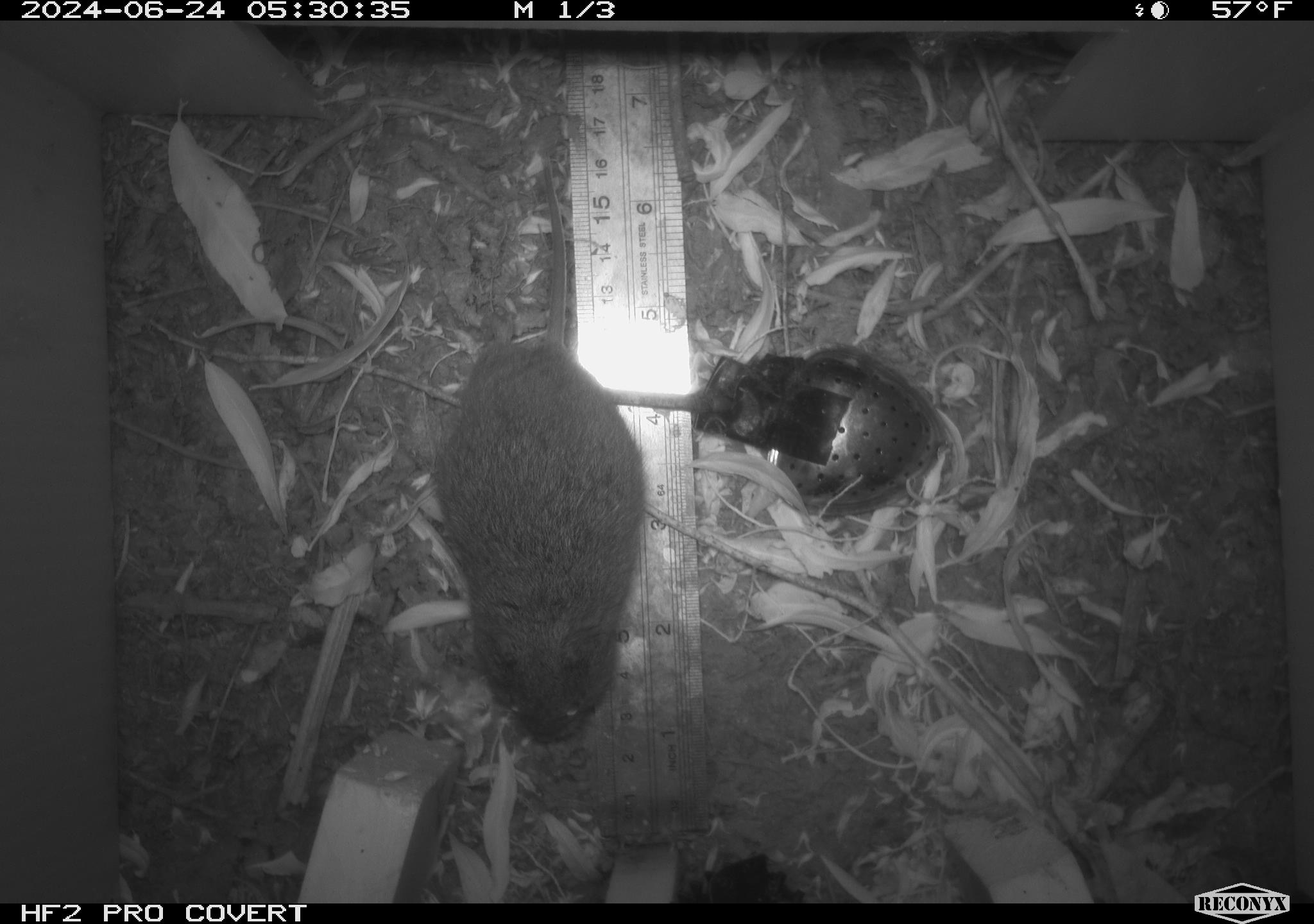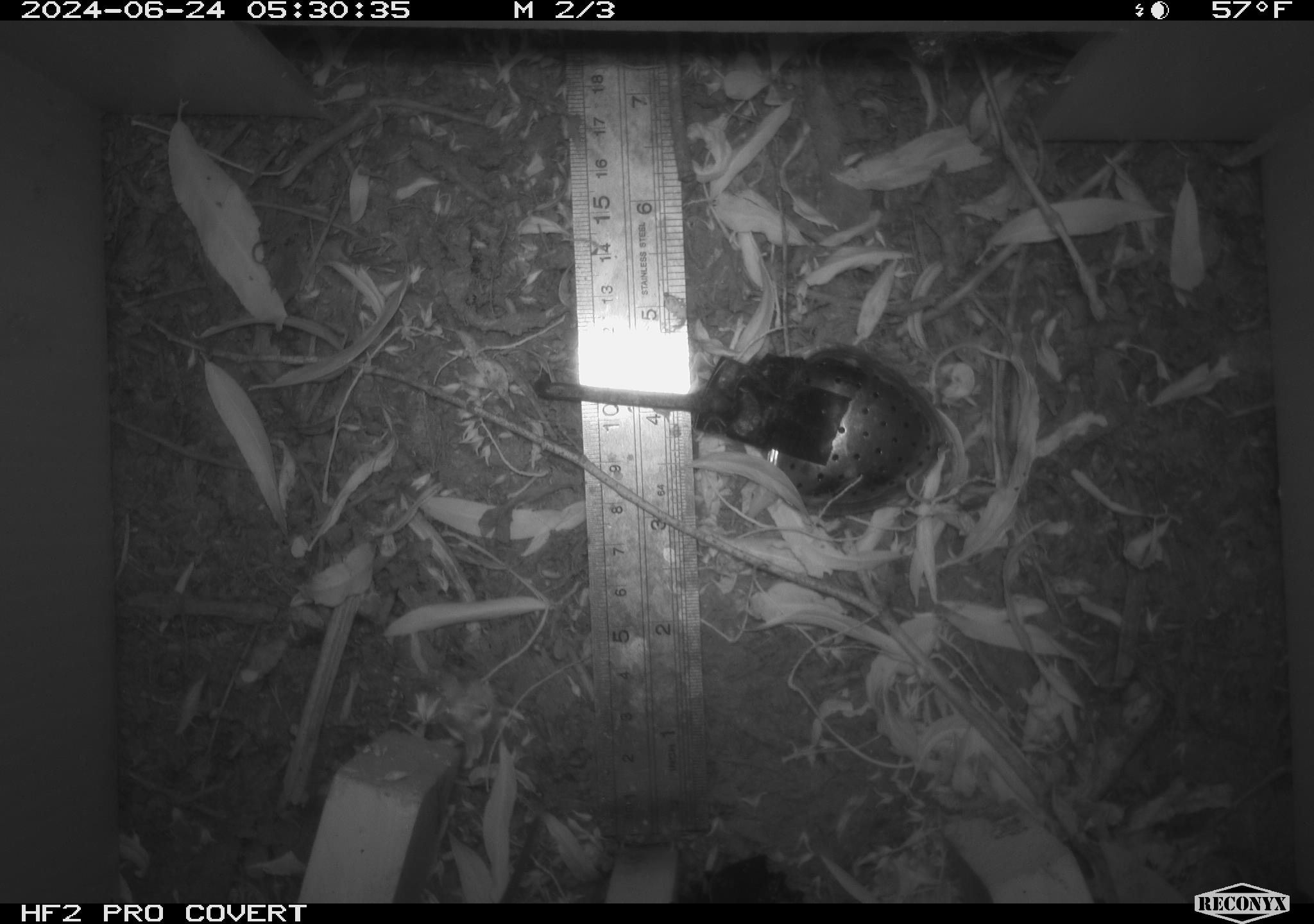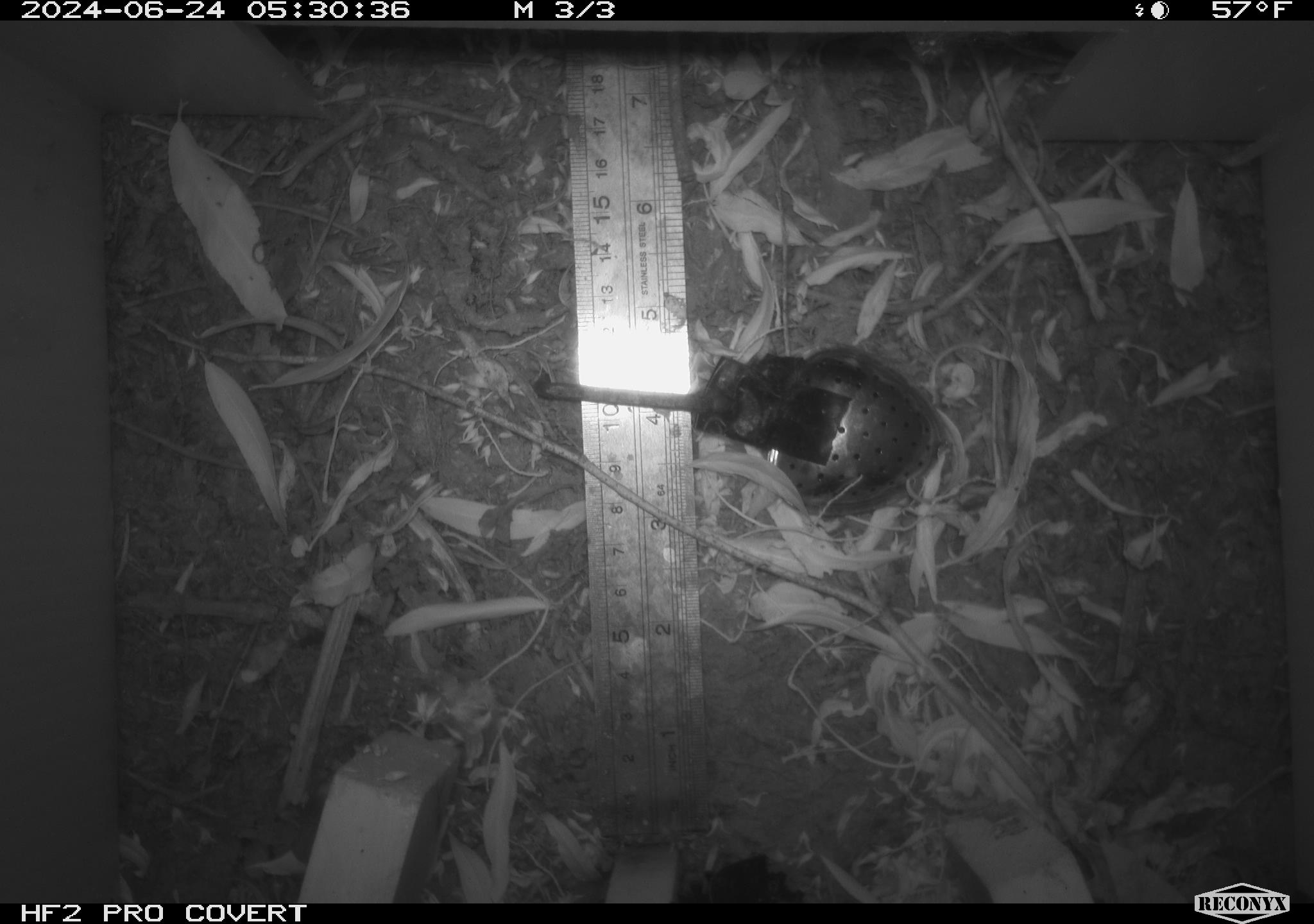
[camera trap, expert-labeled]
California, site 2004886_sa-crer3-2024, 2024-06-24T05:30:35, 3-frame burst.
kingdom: Animalia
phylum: Chordata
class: Mammalia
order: Rodentia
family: Cricetidae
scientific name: Arvicolinae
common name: voles, lemmings, and muskrats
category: arvicolinae subfamily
Arvicolinae subfamily (voles, lemmings, and muskrats) (Arvicolinae).